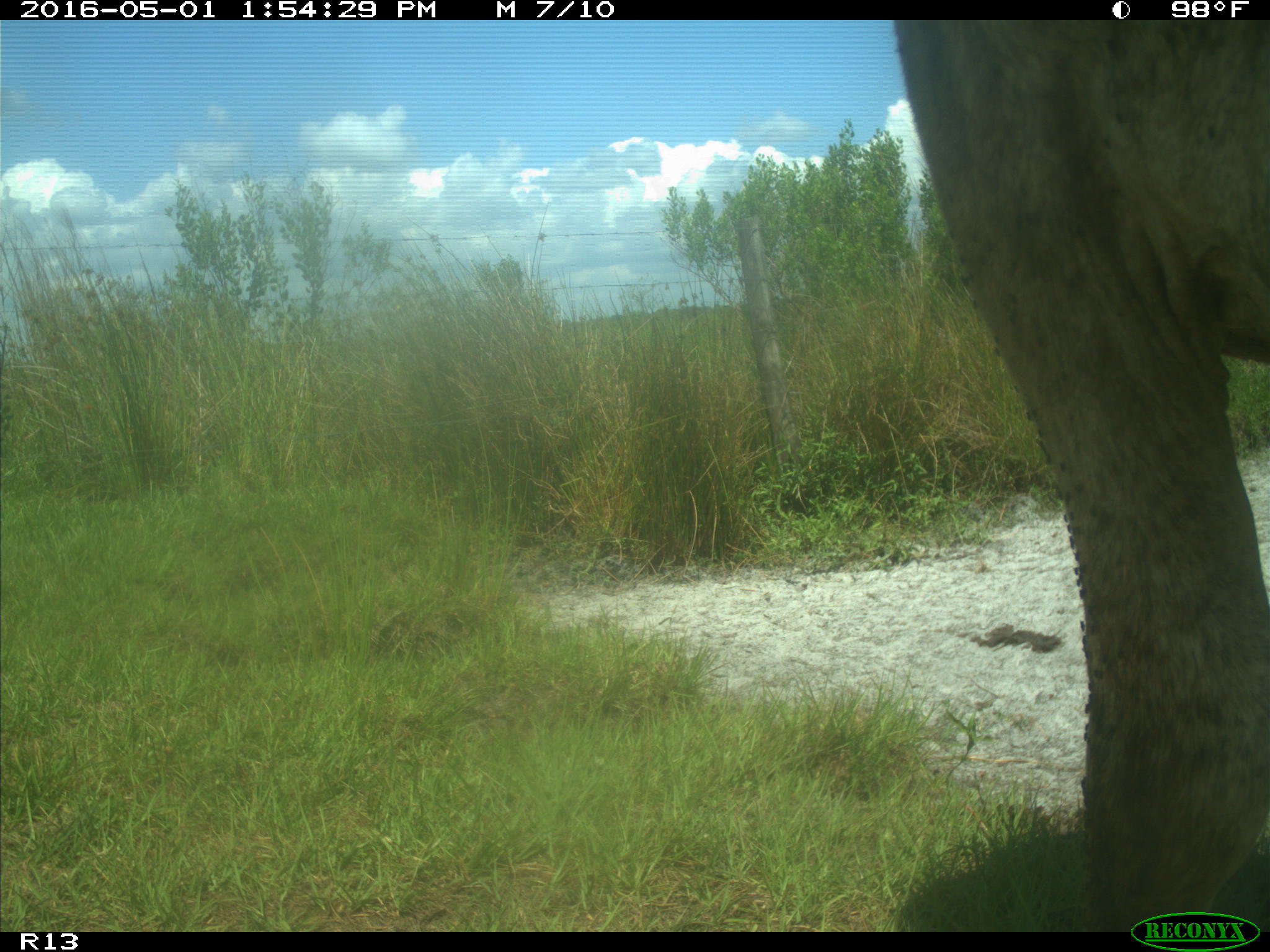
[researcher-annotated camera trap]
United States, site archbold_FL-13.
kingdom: Animalia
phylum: Chordata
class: Mammalia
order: Artiodactyla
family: Bovidae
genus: Bos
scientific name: Bos taurus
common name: domestic cow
Bos taurus (domestic cow).